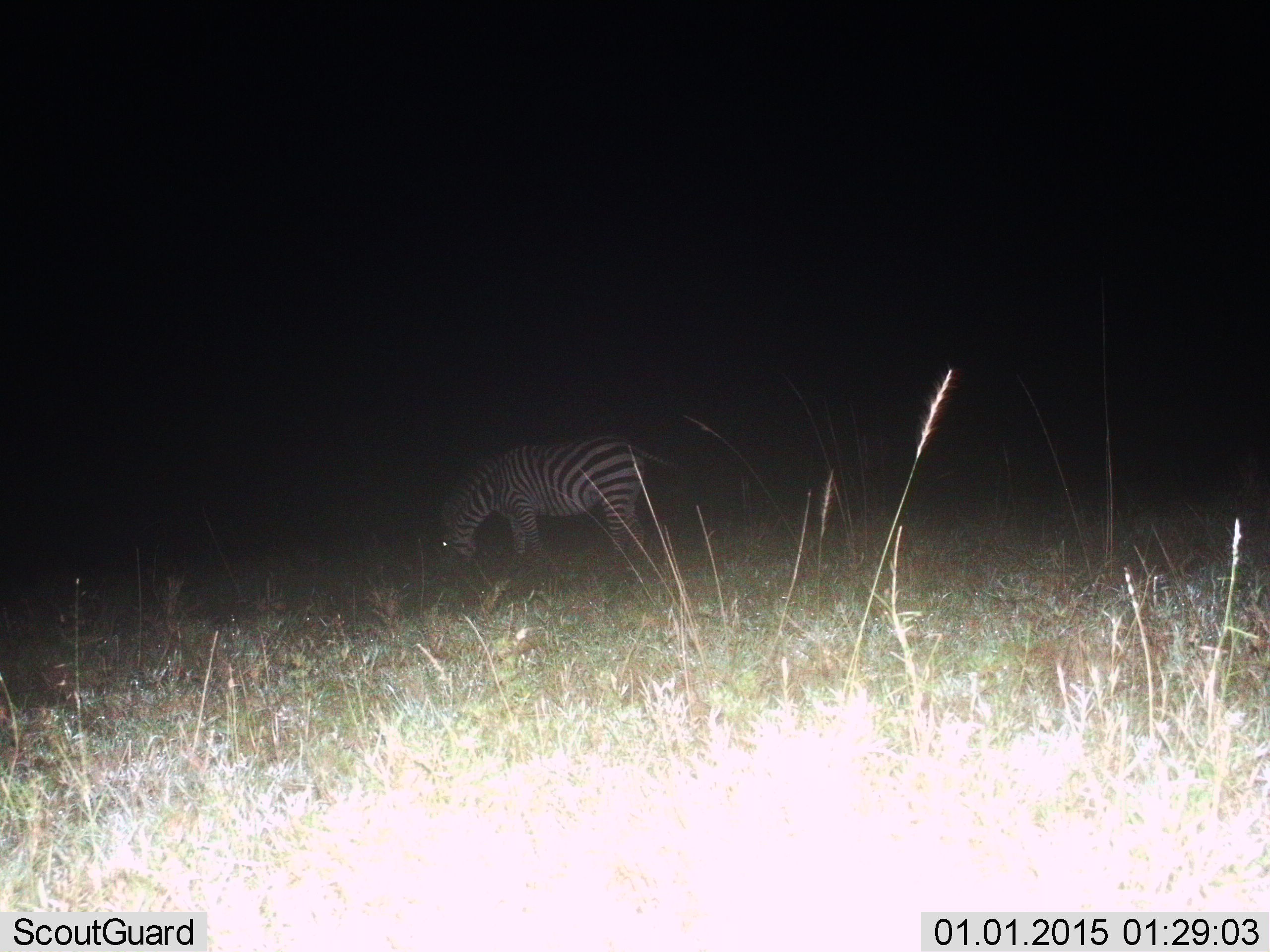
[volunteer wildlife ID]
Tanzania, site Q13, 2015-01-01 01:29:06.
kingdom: Animalia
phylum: Chordata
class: Mammalia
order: Perissodactyla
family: Equidae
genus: Equus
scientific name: Equus quagga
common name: plains zebra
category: zebra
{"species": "zebra (plains zebra) (Equus quagga)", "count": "1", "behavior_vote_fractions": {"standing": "0%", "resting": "0%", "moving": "0%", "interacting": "0%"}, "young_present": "0%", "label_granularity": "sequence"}